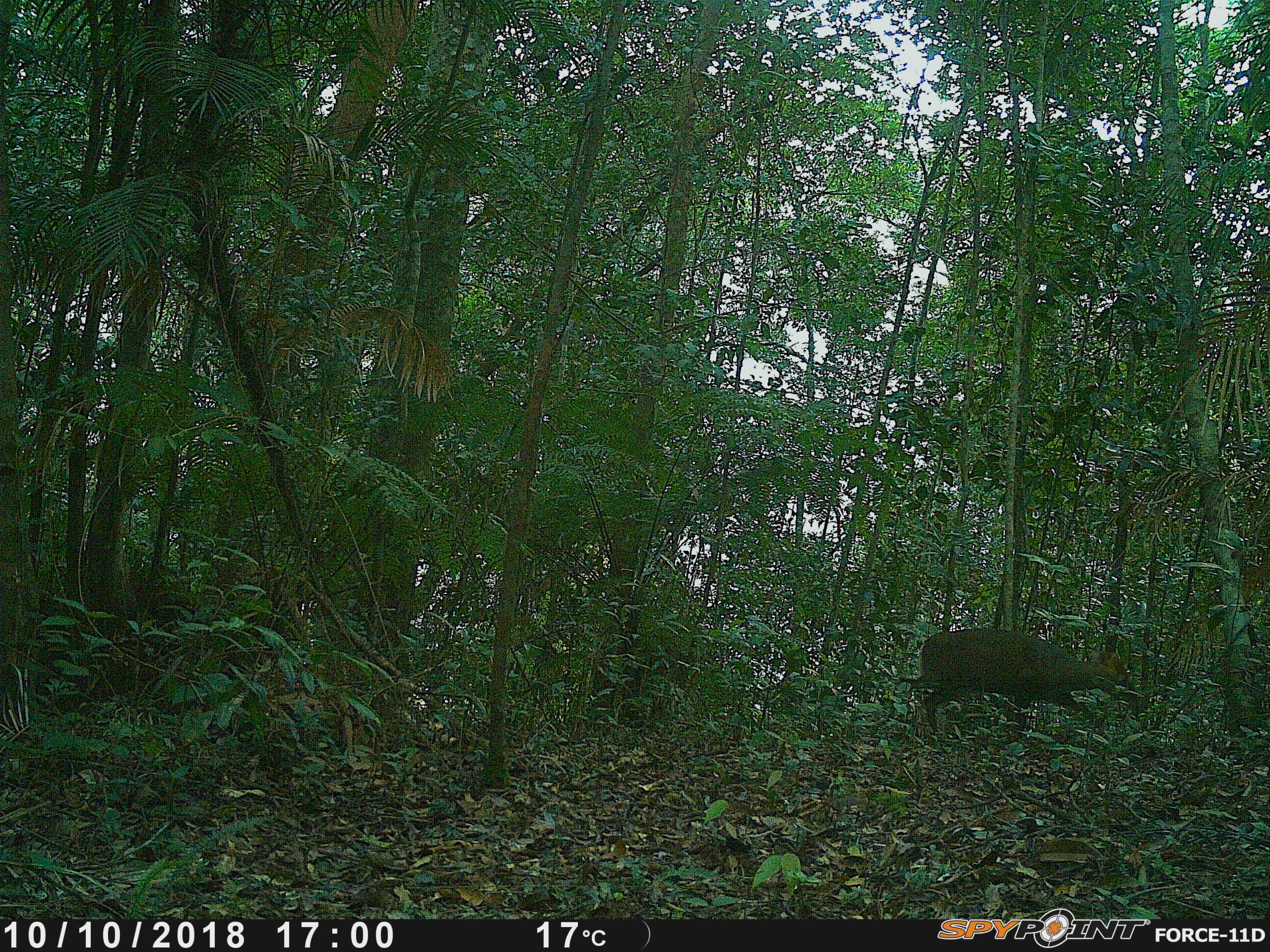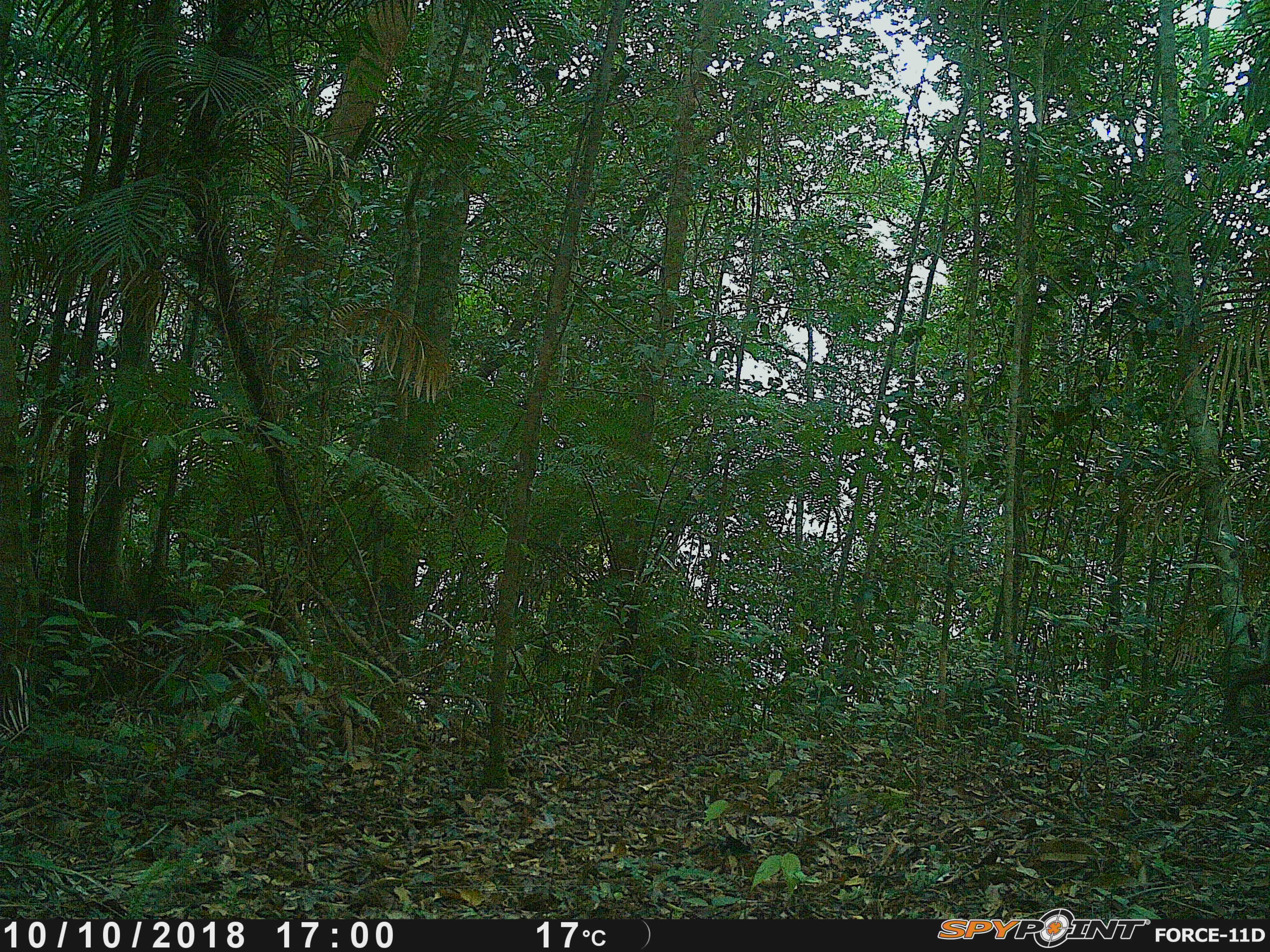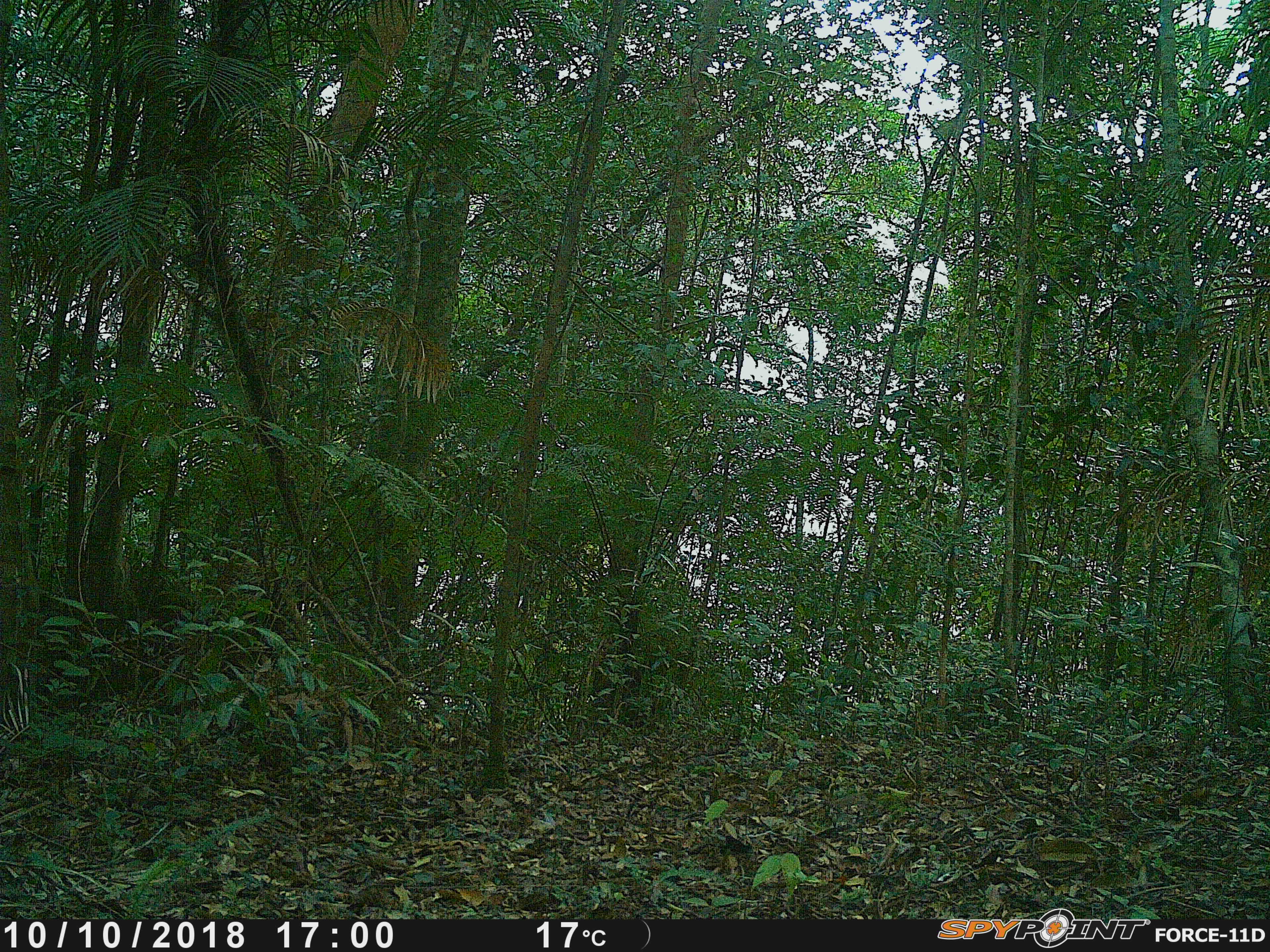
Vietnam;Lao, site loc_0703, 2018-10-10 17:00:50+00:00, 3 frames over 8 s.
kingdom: Animalia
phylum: Chordata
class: Mammalia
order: Artiodactyla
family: Cervidae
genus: Muntiacus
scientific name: Muntiacus rooseveltorum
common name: roosevelt's muntjac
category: roosevelts muntjac group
Roosevelts muntjac group (roosevelt's muntjac) (Muntiacus rooseveltorum). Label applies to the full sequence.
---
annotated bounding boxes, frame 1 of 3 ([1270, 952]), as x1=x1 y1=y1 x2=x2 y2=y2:
roosevelts muntjac group: x1=901 y1=627 x2=1141 y2=737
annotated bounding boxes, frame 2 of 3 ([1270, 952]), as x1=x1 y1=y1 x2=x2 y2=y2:
roosevelts muntjac group: x1=1224 y1=656 x2=1270 y2=722